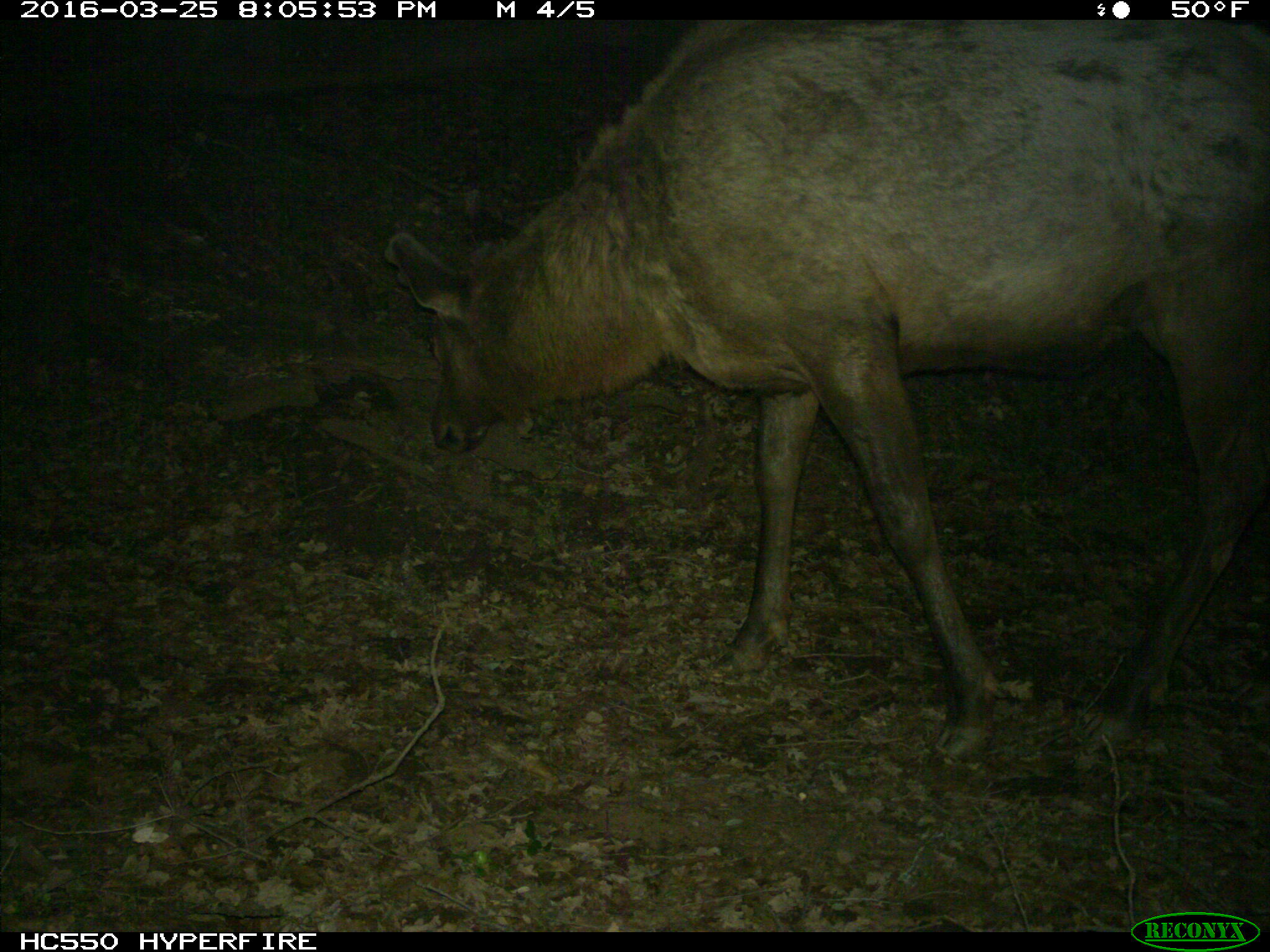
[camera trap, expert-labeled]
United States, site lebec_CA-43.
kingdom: Animalia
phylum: Chordata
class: Mammalia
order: Artiodactyla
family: Cervidae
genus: Cervus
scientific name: Cervus canadensis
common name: elk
Cervus canadensis (elk).